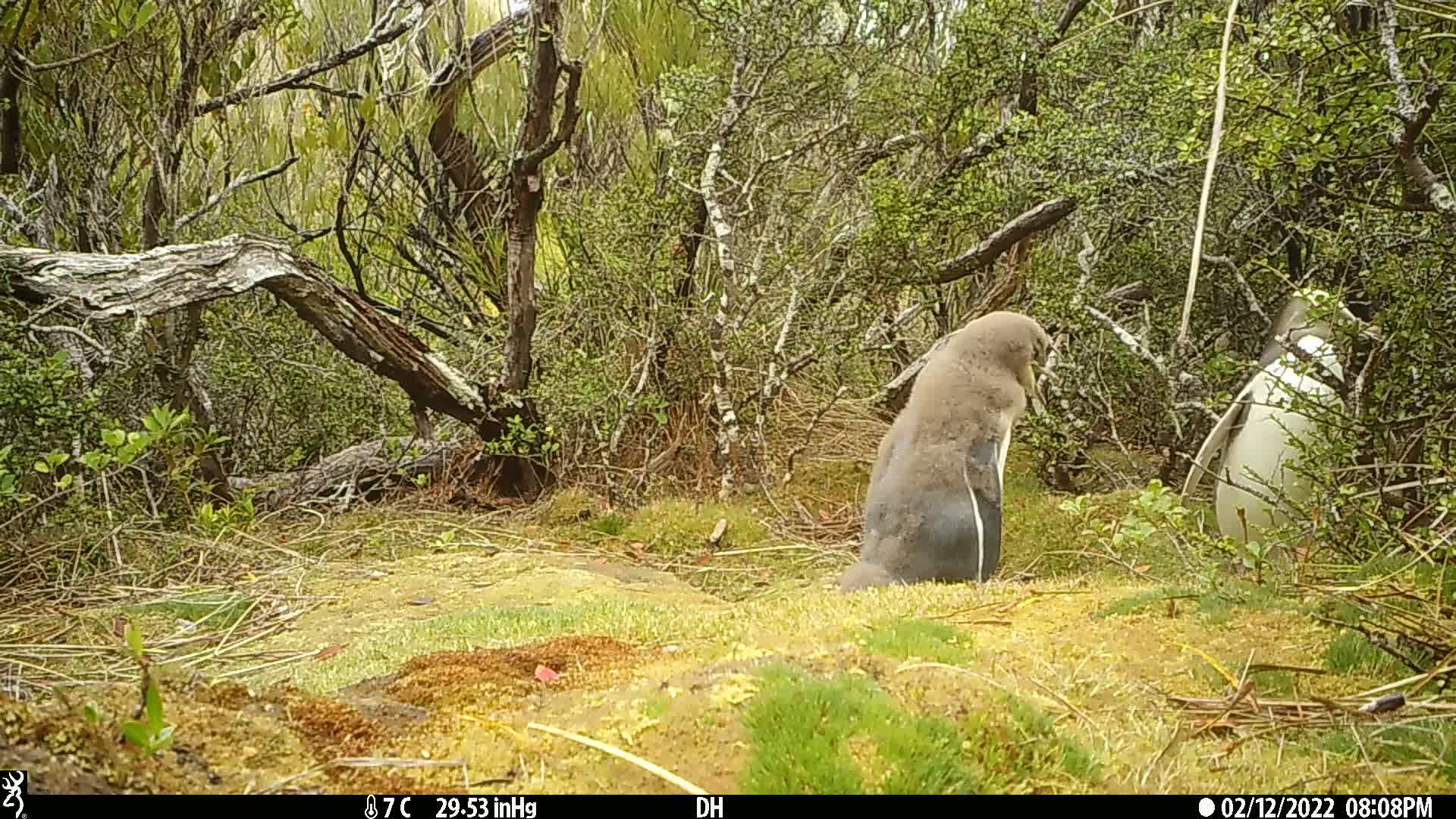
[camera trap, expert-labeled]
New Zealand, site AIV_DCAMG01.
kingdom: Animalia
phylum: Chordata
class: Aves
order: Sphenisciformes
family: Spheniscidae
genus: Megadyptes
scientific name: Megadyptes antipodes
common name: yellow-eyed penguin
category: yellow eyed penguin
Yellow eyed penguin (yellow-eyed penguin) (Megadyptes antipodes).